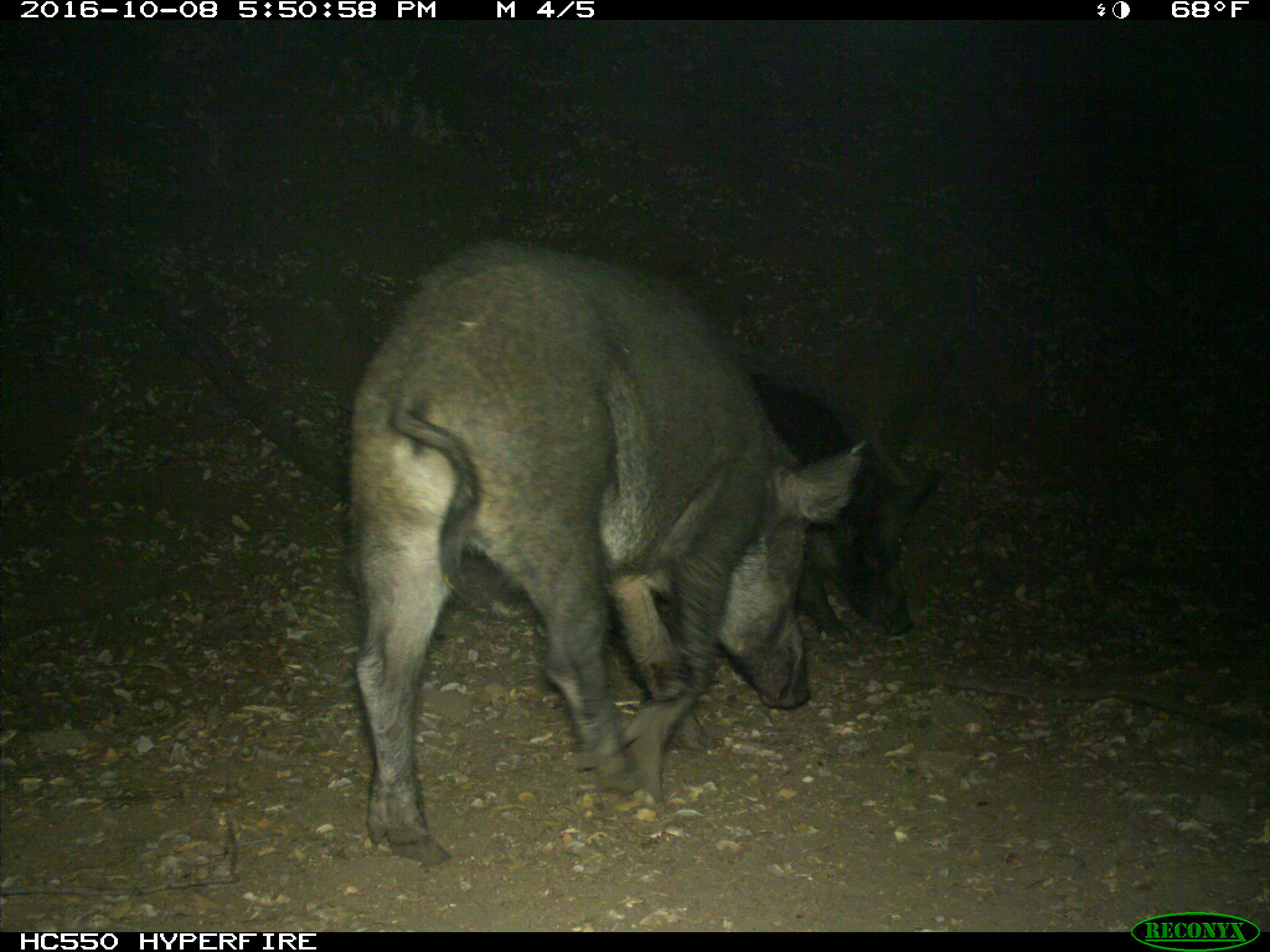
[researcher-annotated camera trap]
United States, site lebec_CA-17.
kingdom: Animalia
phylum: Chordata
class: Mammalia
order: Artiodactyla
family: Suidae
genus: Sus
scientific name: Sus scrofa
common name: wild boar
Sus scrofa (wild boar).